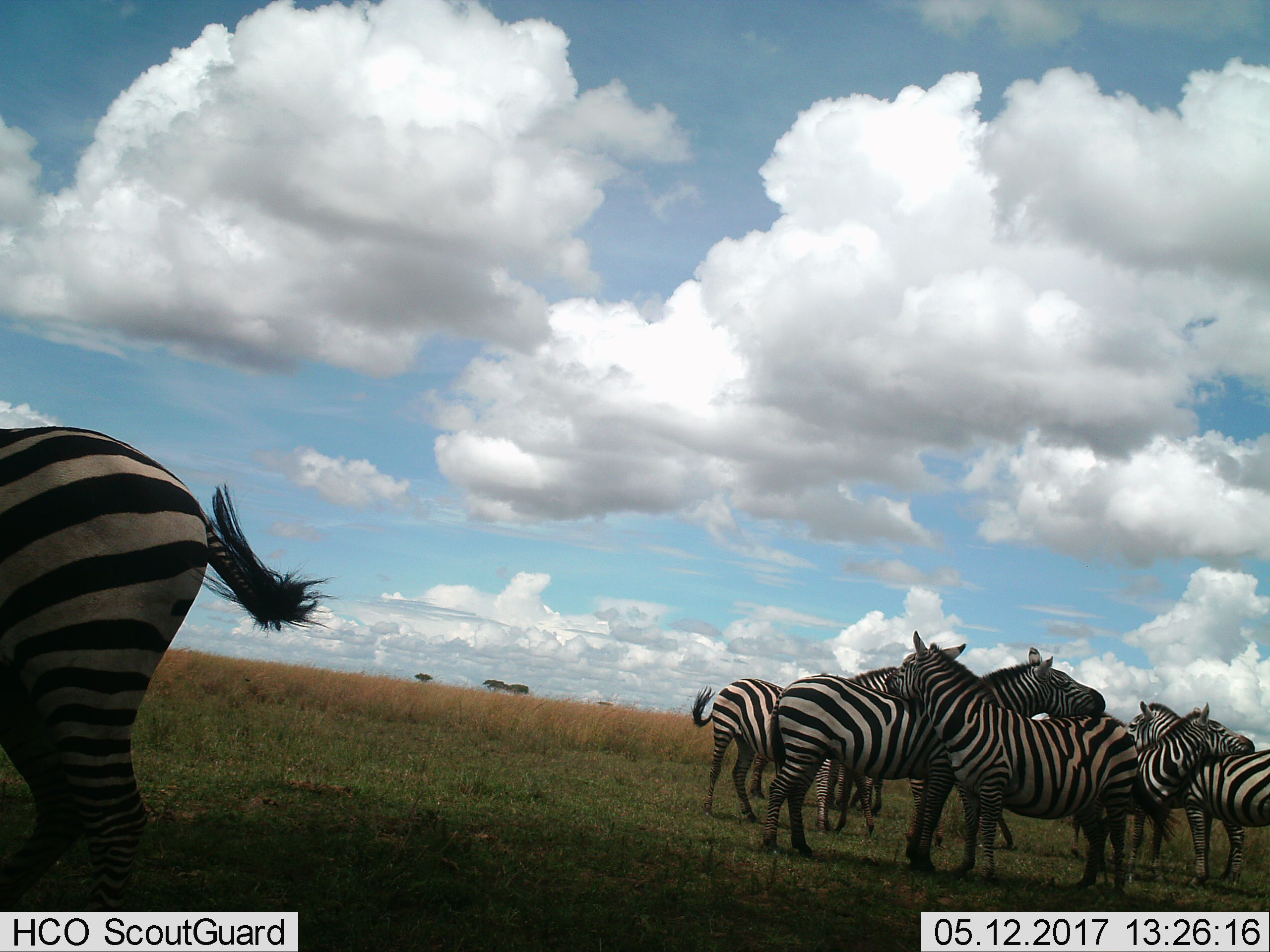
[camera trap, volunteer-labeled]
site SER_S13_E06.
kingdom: Animalia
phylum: Chordata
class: Mammalia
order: Perissodactyla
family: Equidae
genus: Equus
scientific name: Equus quagga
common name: plains zebra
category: zebraplains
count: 6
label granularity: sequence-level